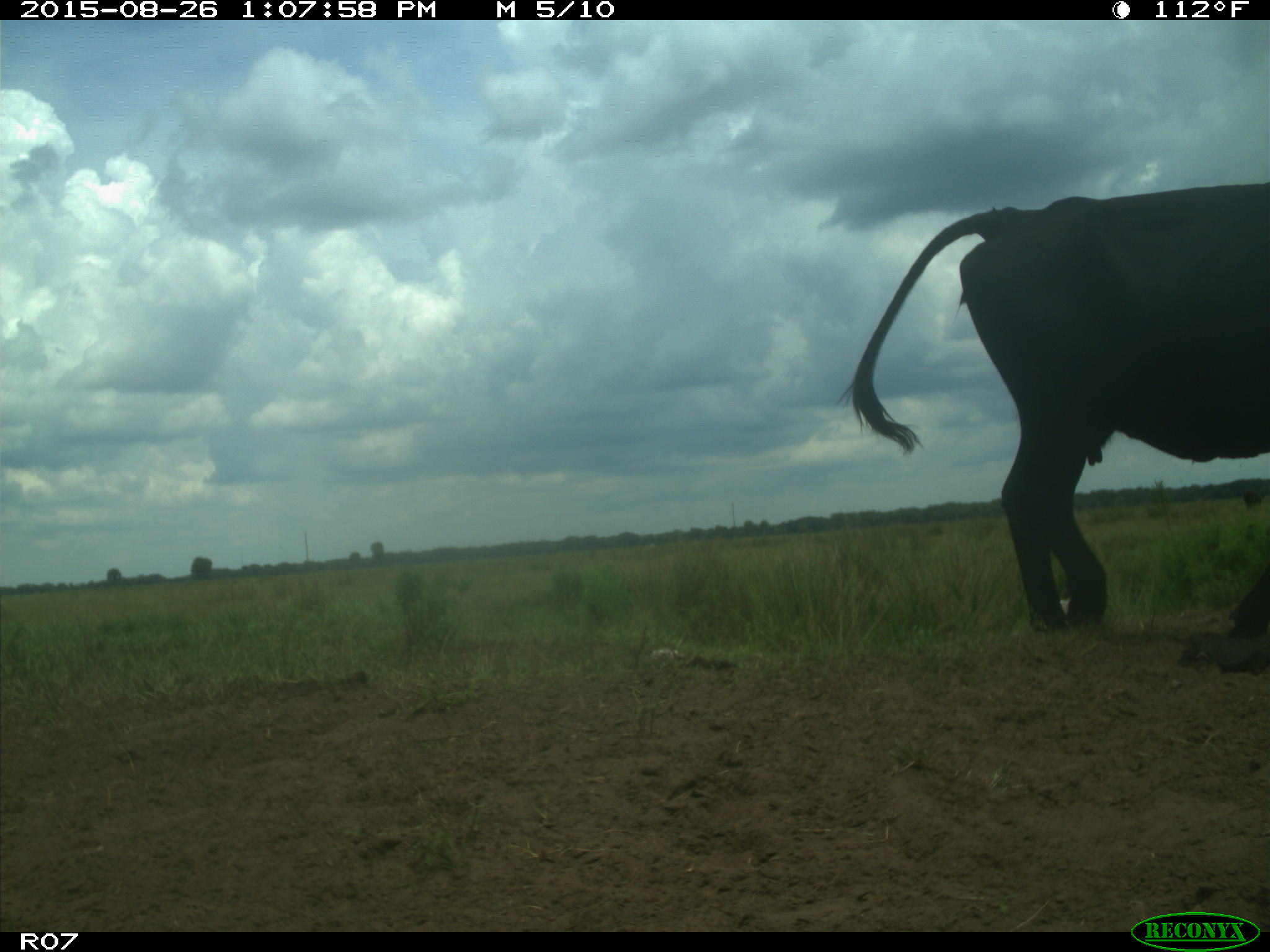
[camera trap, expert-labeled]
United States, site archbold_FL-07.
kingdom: Animalia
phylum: Chordata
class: Mammalia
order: Artiodactyla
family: Bovidae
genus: Bos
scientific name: Bos taurus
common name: domestic cow